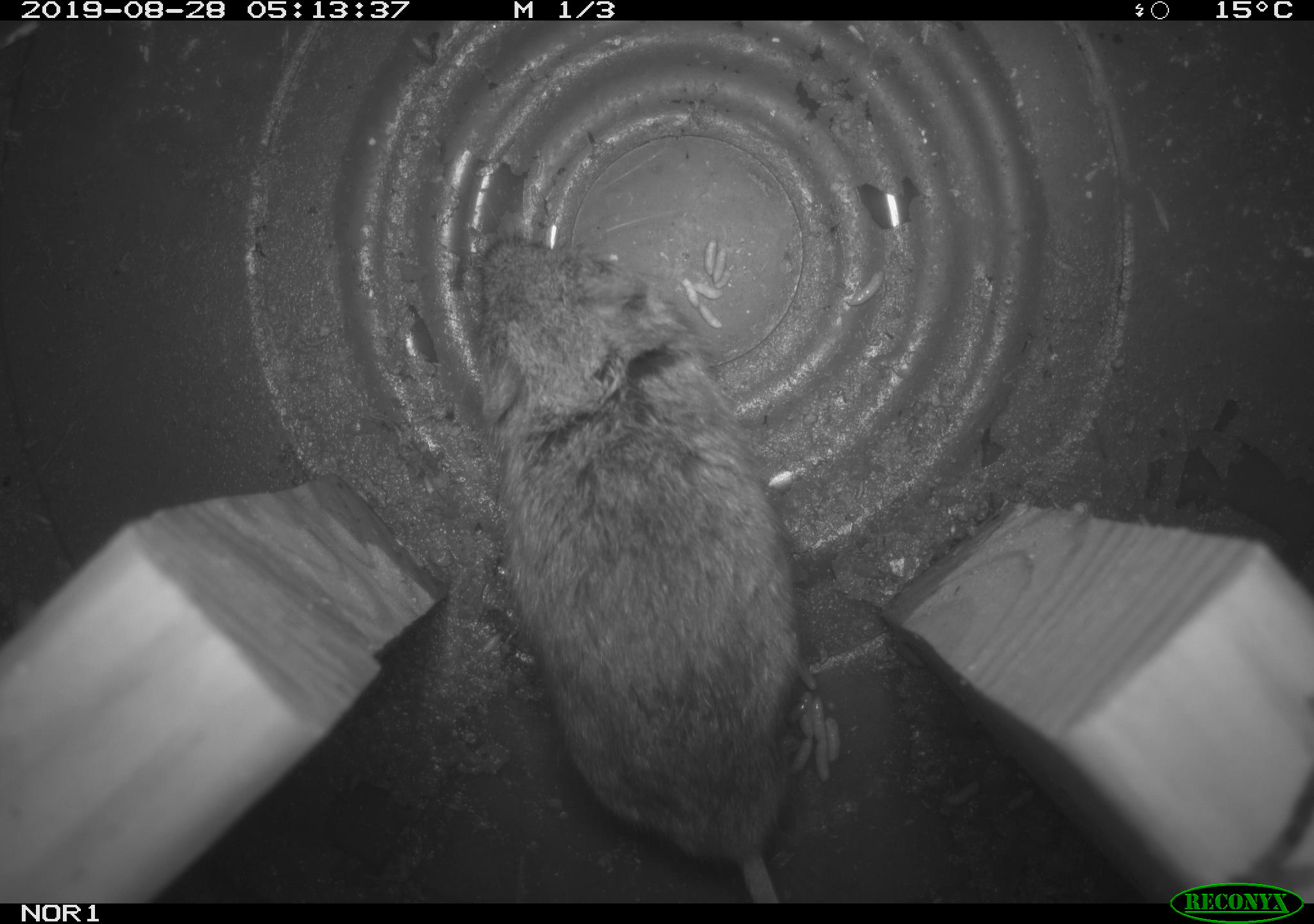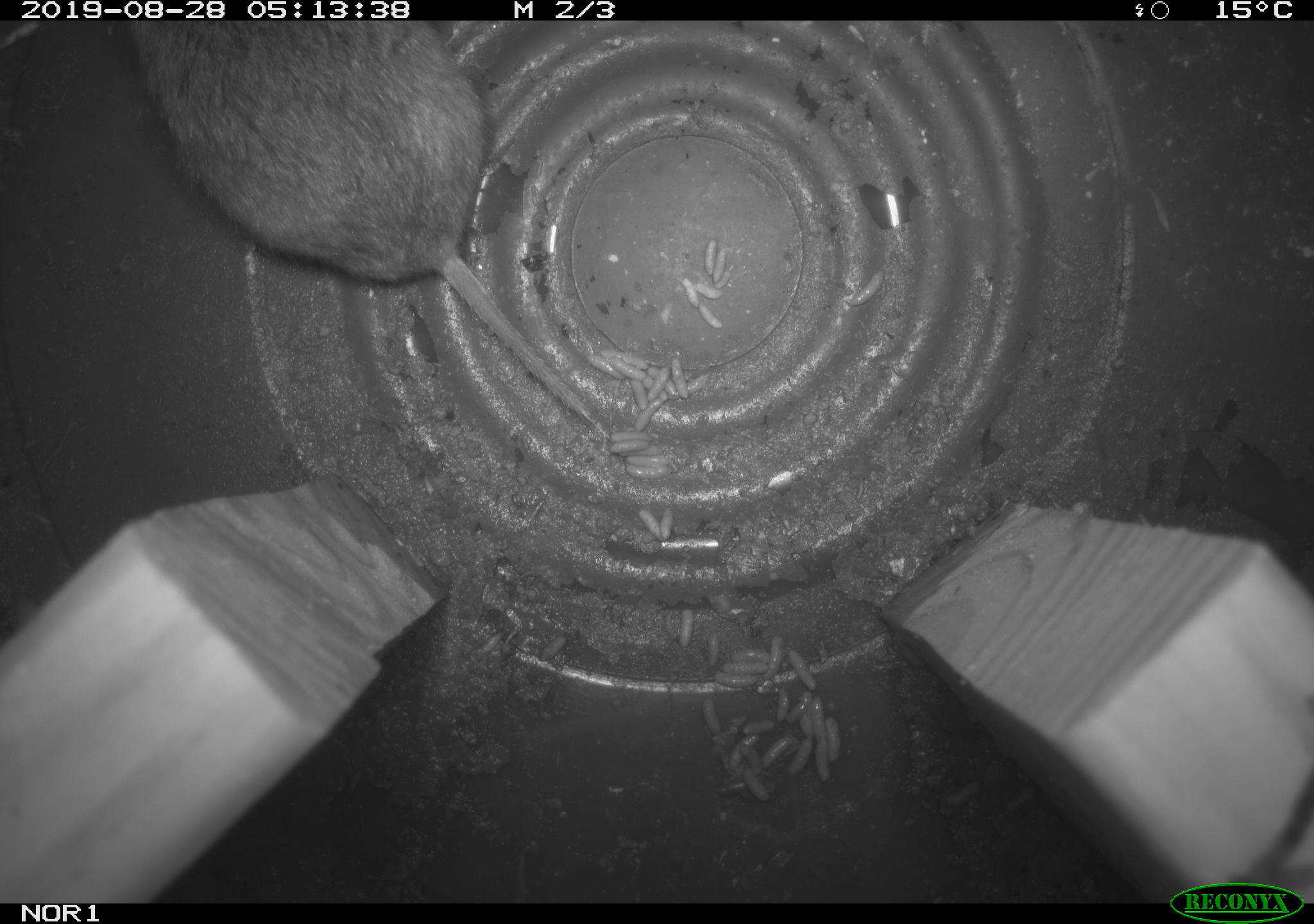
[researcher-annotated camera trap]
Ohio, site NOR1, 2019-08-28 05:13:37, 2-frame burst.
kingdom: Animalia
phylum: Chordata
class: Mammalia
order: Rodentia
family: Cricetidae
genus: Microtus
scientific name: Microtus pennsylvanicus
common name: meadow vole